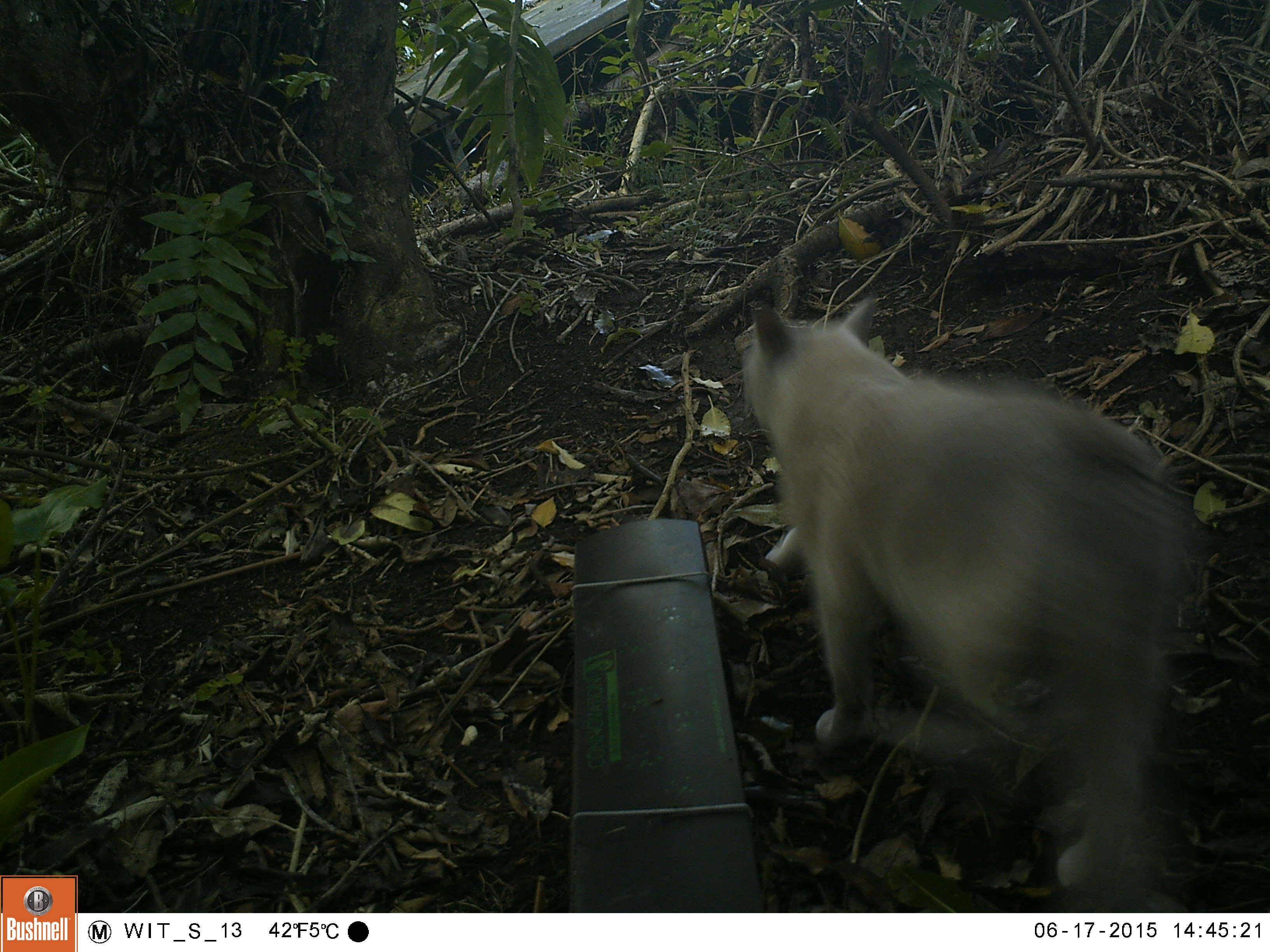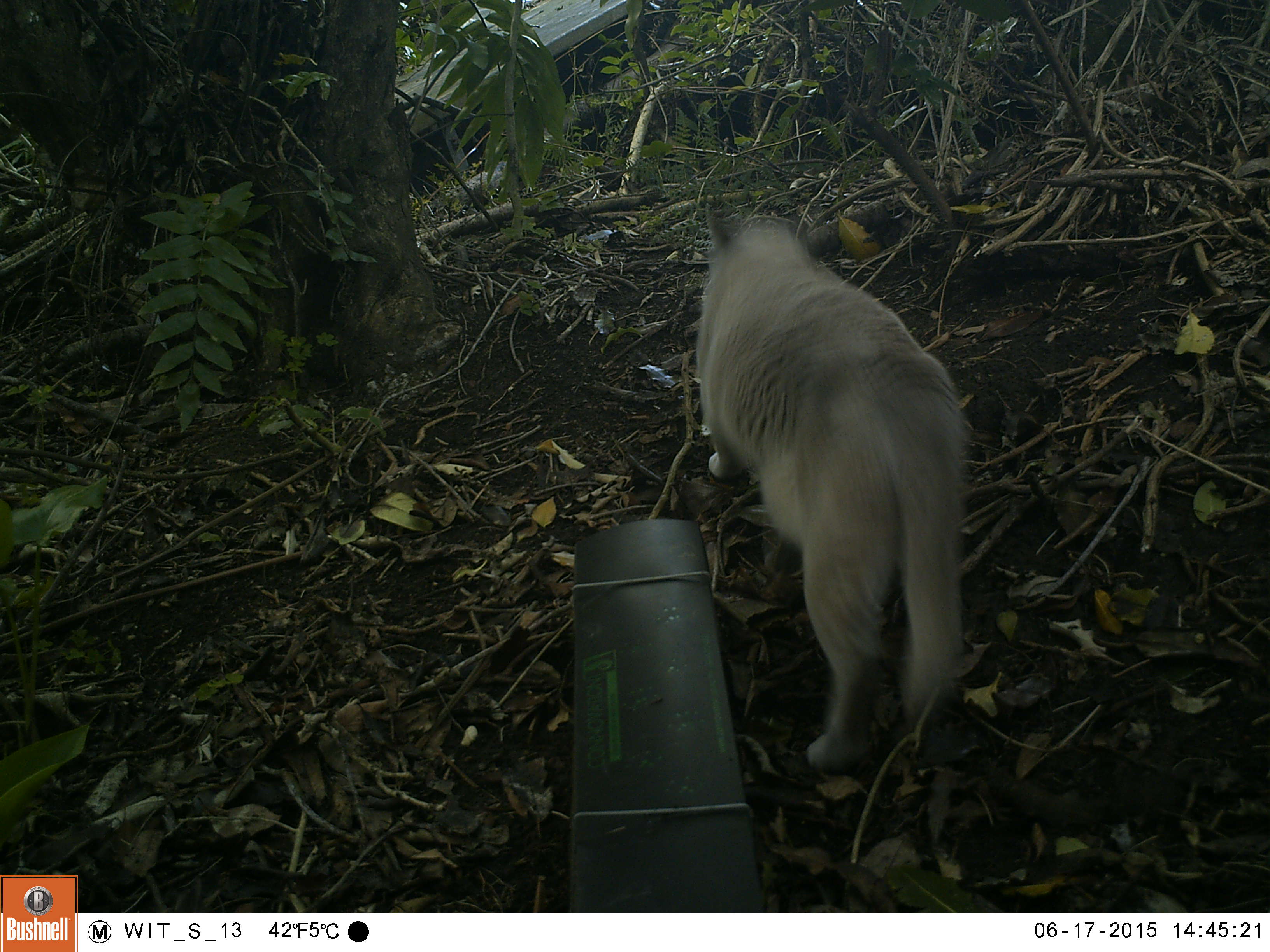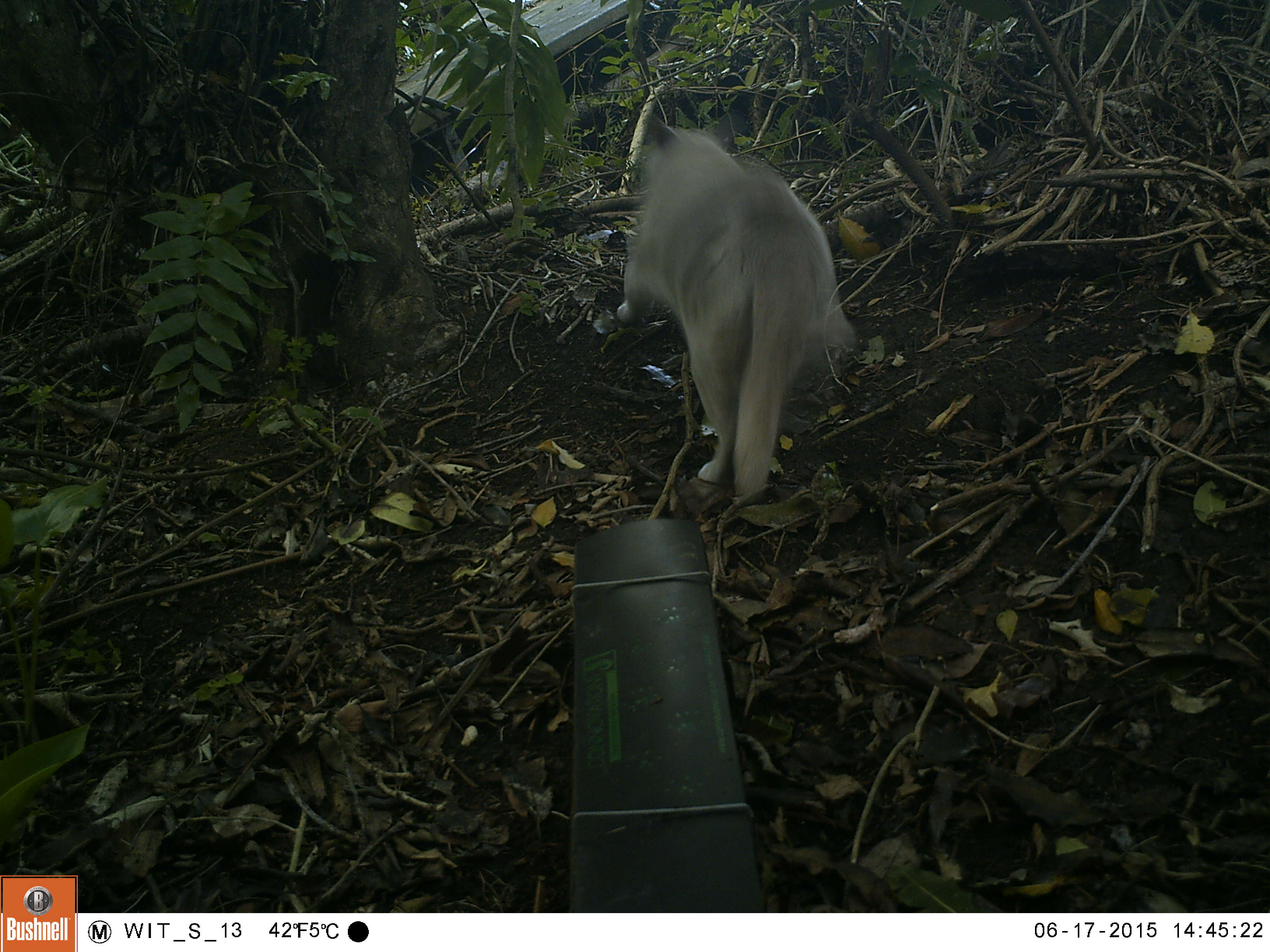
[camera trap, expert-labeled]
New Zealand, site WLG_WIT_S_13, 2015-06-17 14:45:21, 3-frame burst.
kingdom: Animalia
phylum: Chordata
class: Mammalia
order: Carnivora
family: Felidae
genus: Felis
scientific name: Felis catus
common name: domestic cat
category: cat